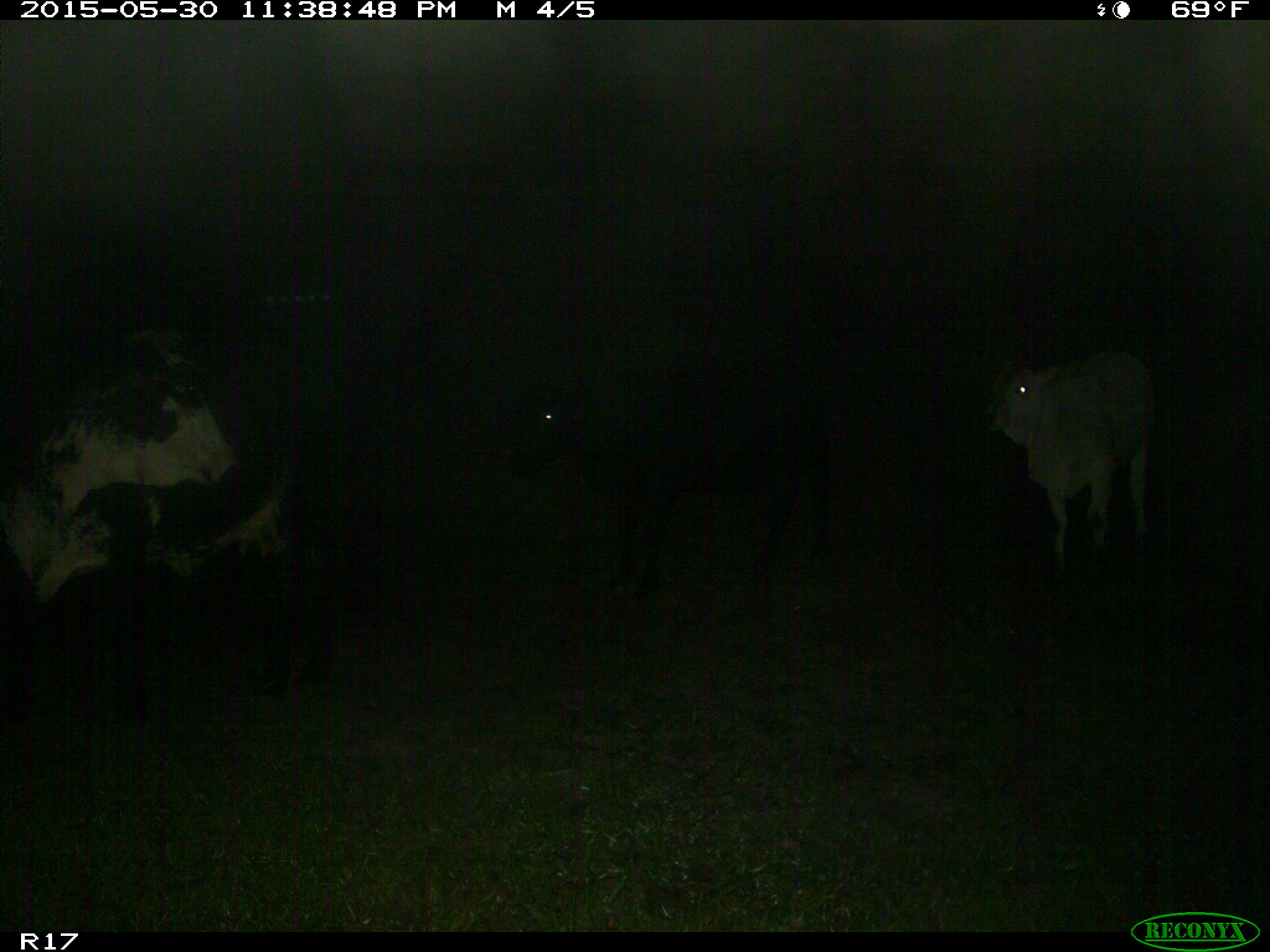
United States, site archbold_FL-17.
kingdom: Animalia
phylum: Chordata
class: Mammalia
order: Artiodactyla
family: Bovidae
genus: Bos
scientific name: Bos taurus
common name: domestic cow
Bos taurus (domestic cow).